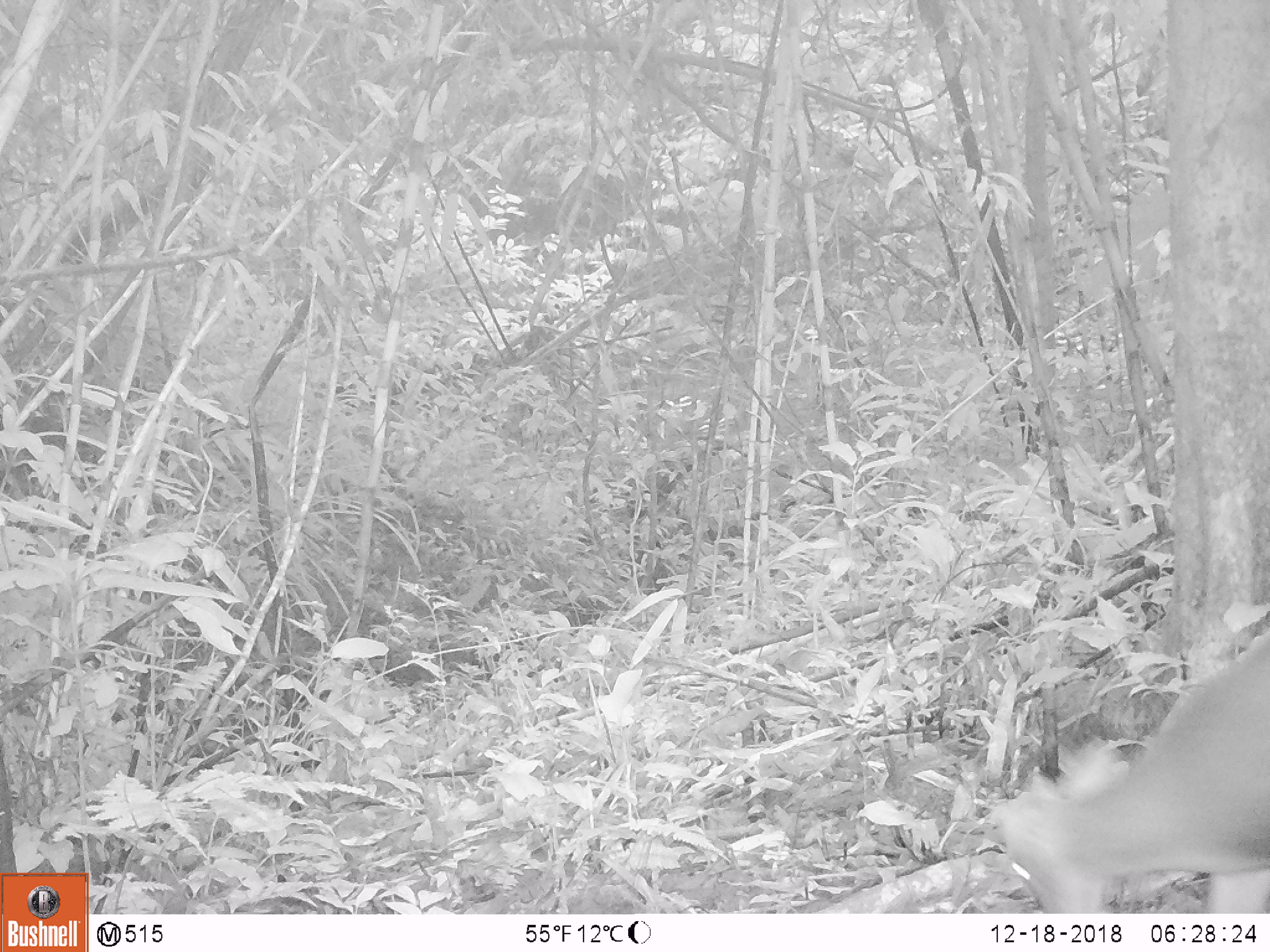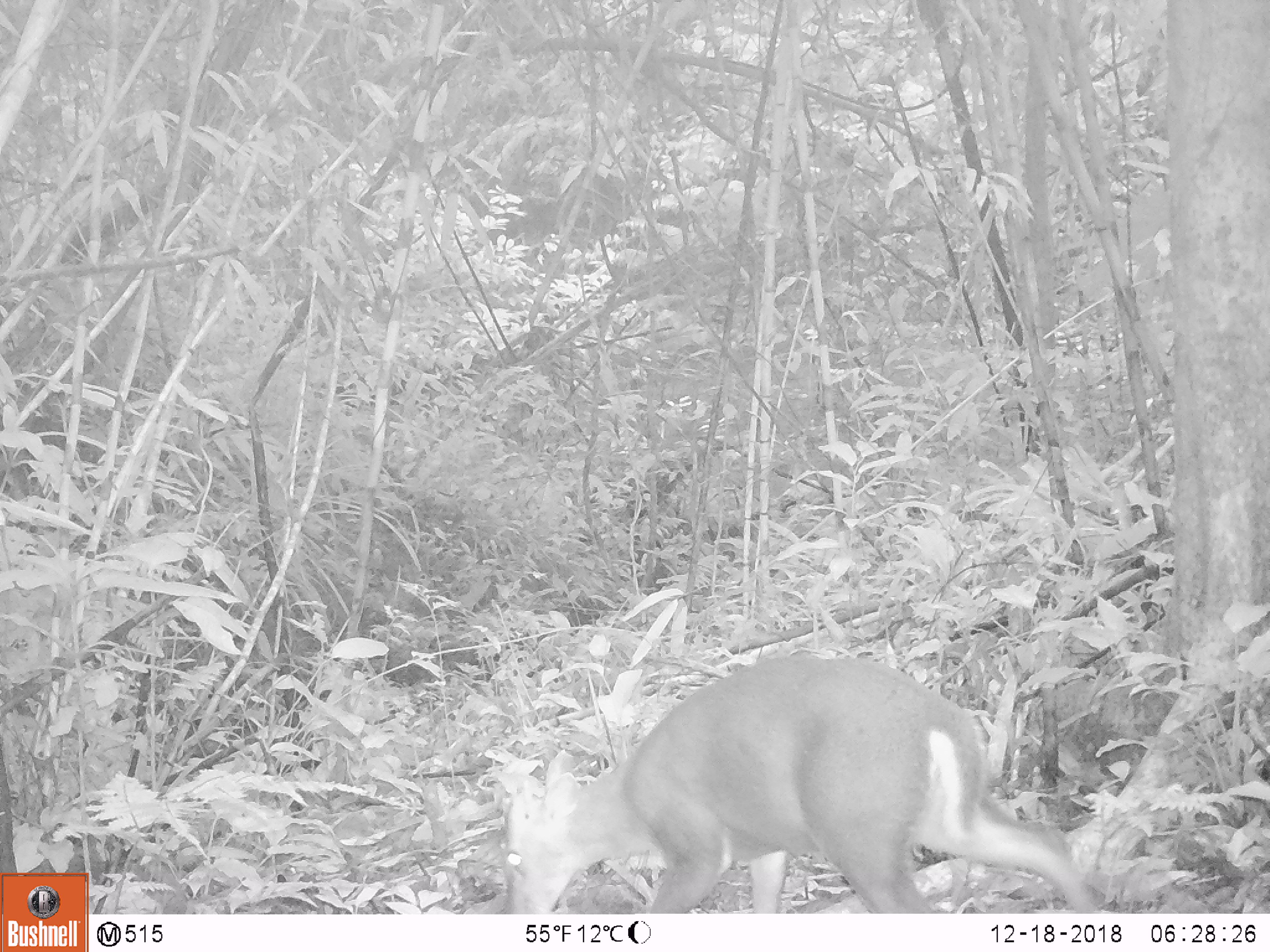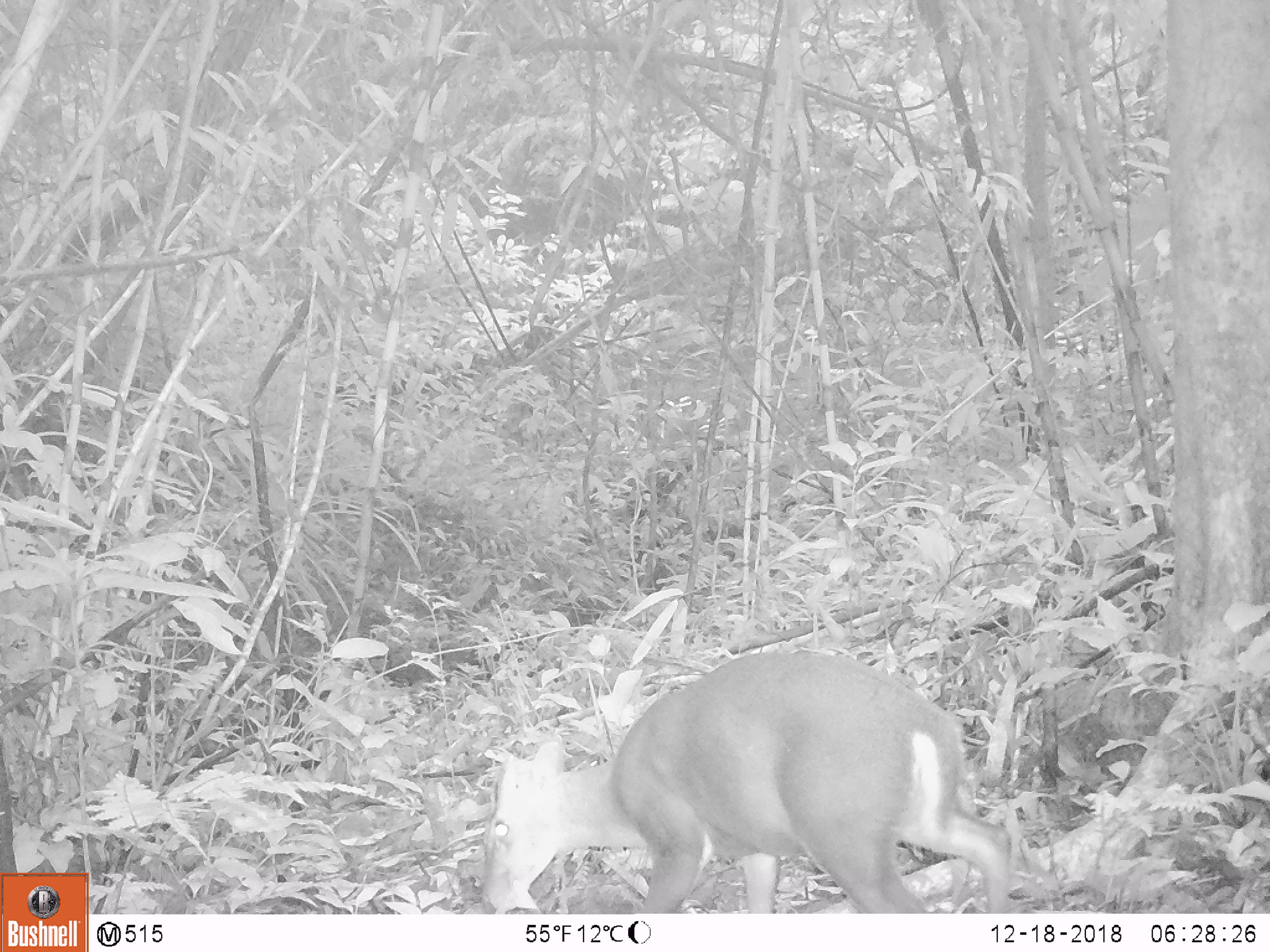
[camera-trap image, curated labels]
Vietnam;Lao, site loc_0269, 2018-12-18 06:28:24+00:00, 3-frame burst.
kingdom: Animalia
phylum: Chordata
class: Mammalia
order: Artiodactyla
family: Cervidae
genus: Muntiacus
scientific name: Muntiacus rooseveltorum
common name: roosevelt's muntjac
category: roosevelts muntjac group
Roosevelts muntjac group (roosevelt's muntjac) (Muntiacus rooseveltorum). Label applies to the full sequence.